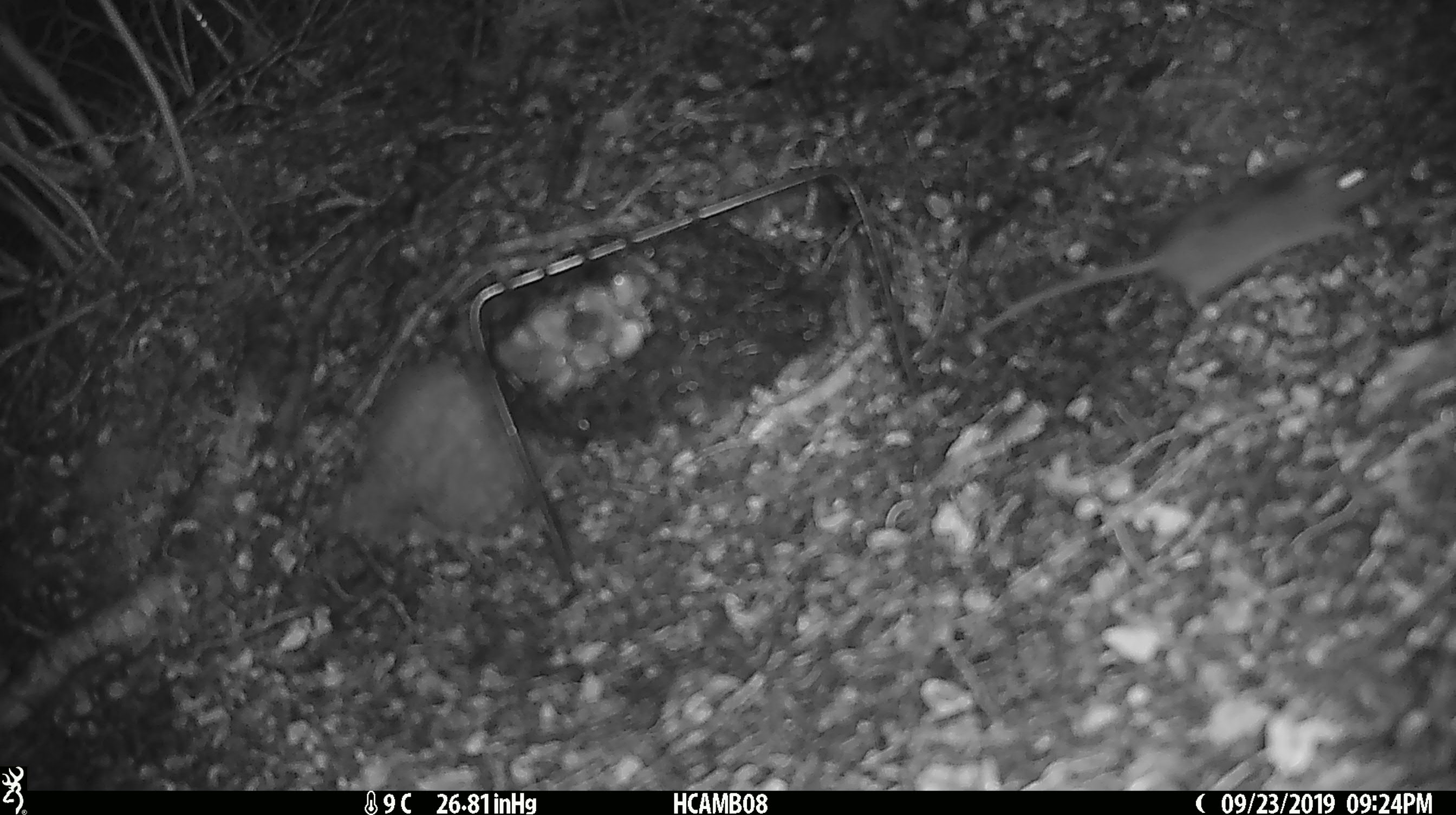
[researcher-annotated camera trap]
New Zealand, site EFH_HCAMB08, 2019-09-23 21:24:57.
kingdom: Animalia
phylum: Chordata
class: Mammalia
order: Rodentia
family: Muridae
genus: Mus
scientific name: Mus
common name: mouse